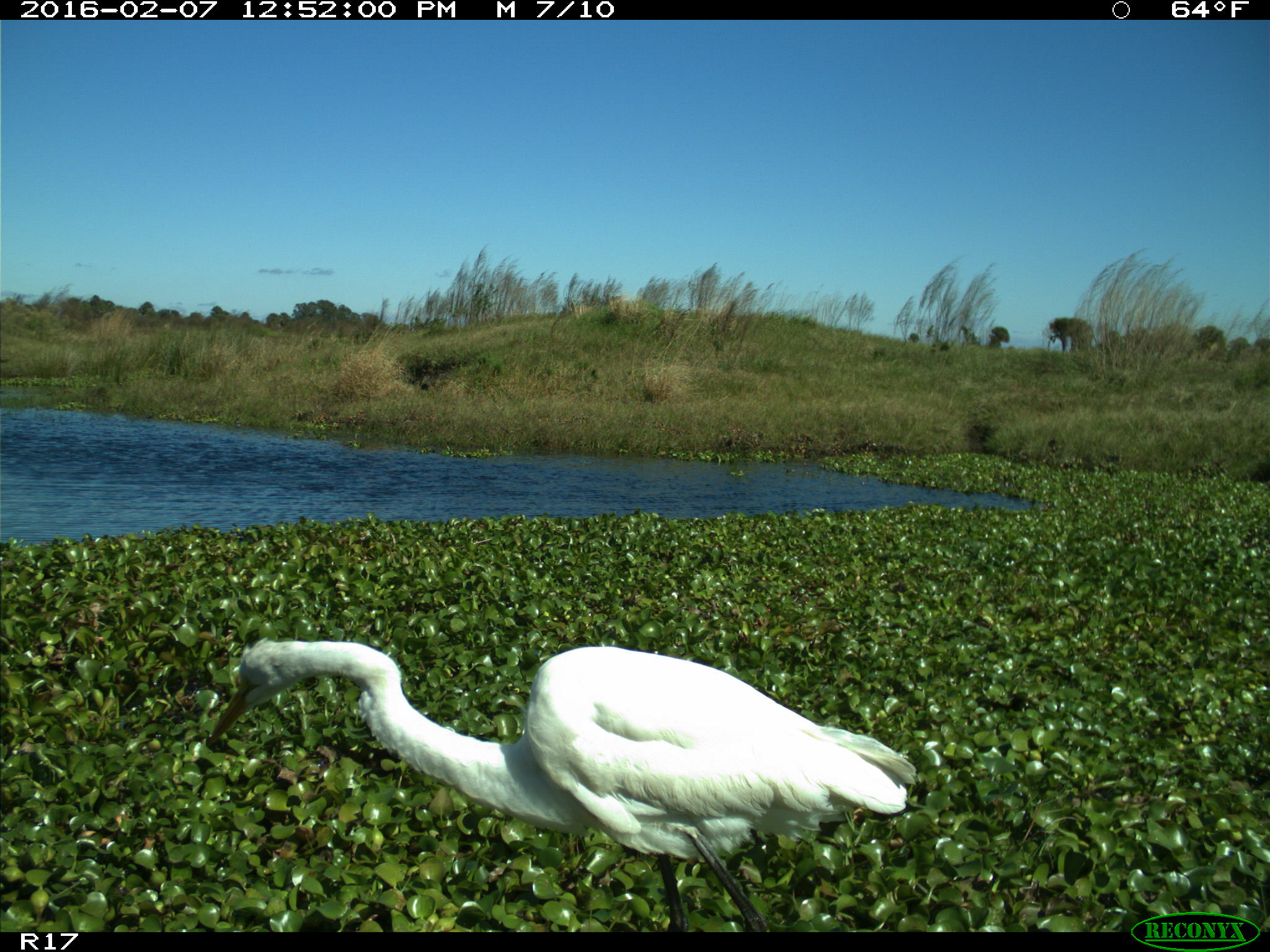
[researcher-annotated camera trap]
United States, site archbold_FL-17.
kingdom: Animalia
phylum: Chordata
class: Aves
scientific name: Aves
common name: birds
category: unidentified bird